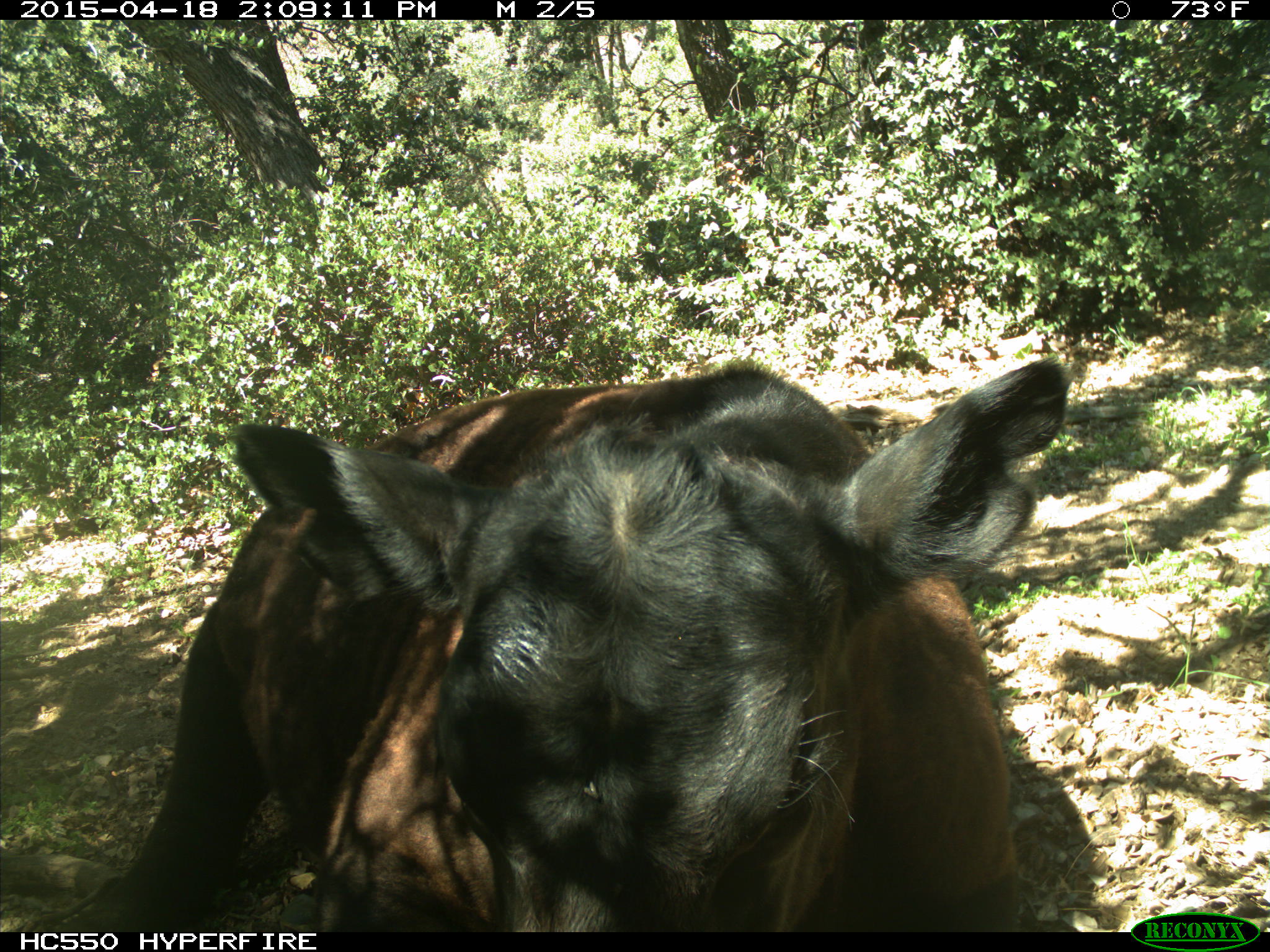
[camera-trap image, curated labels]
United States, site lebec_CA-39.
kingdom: Animalia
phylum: Chordata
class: Mammalia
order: Artiodactyla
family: Bovidae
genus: Bos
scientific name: Bos taurus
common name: domestic cow